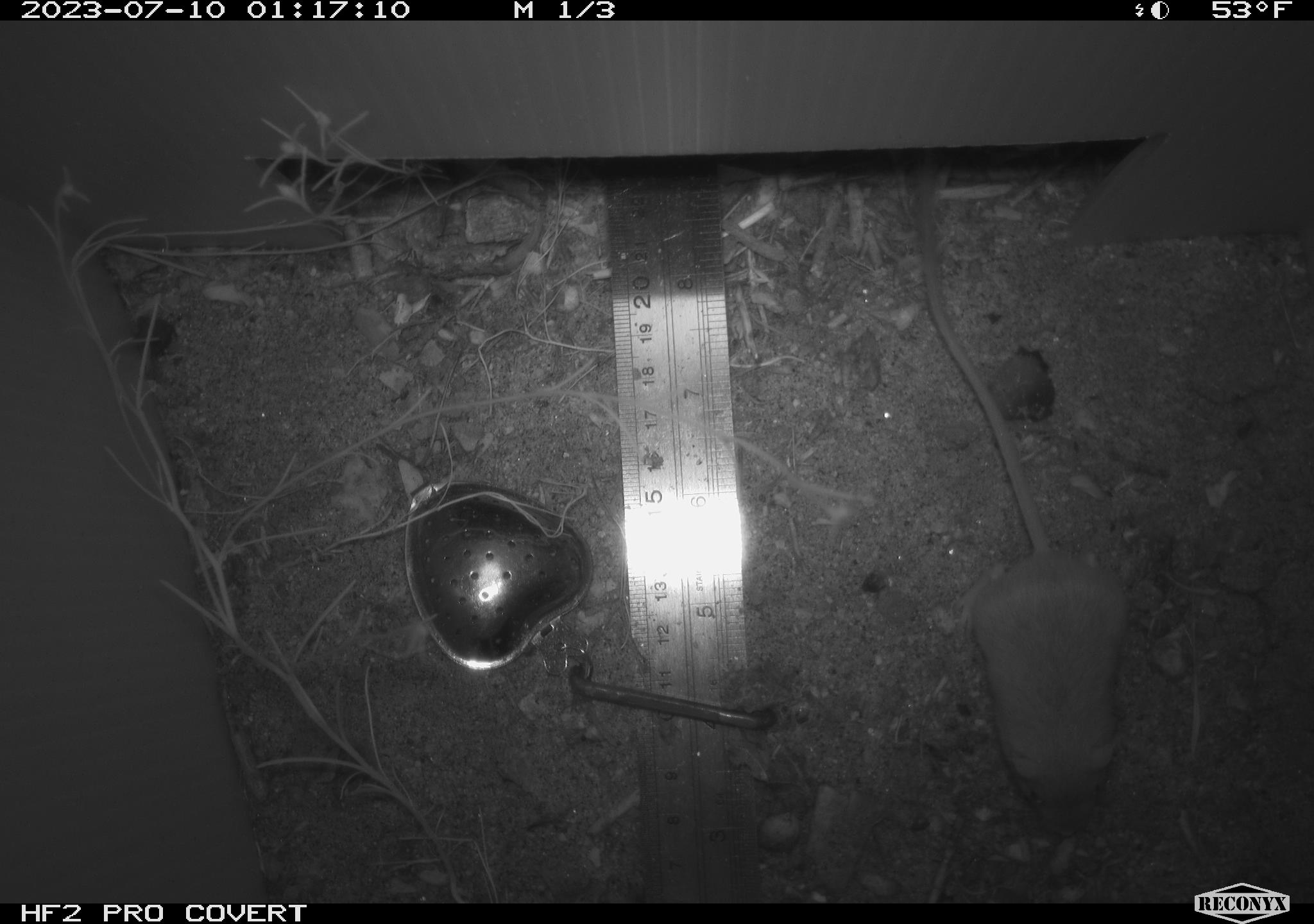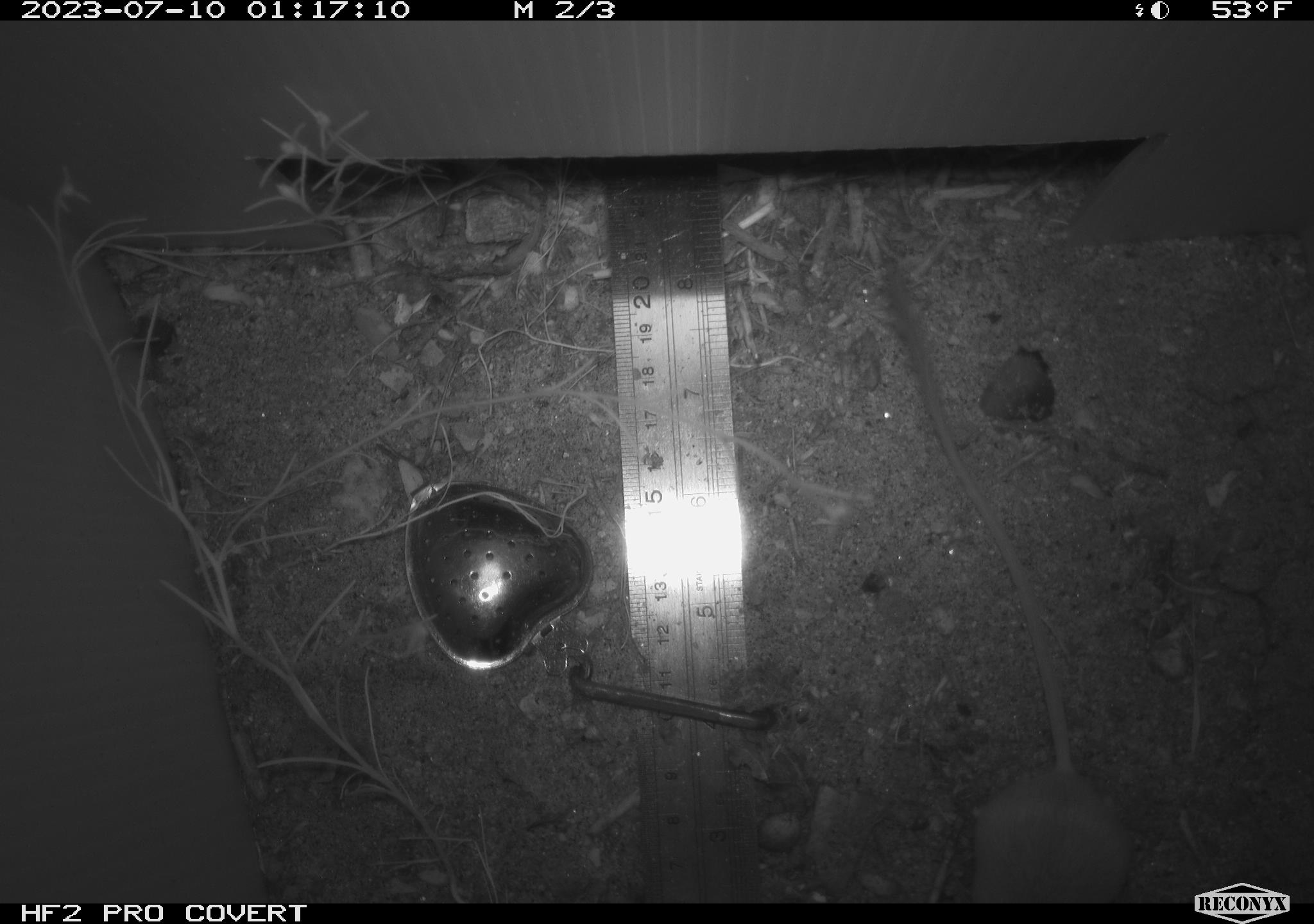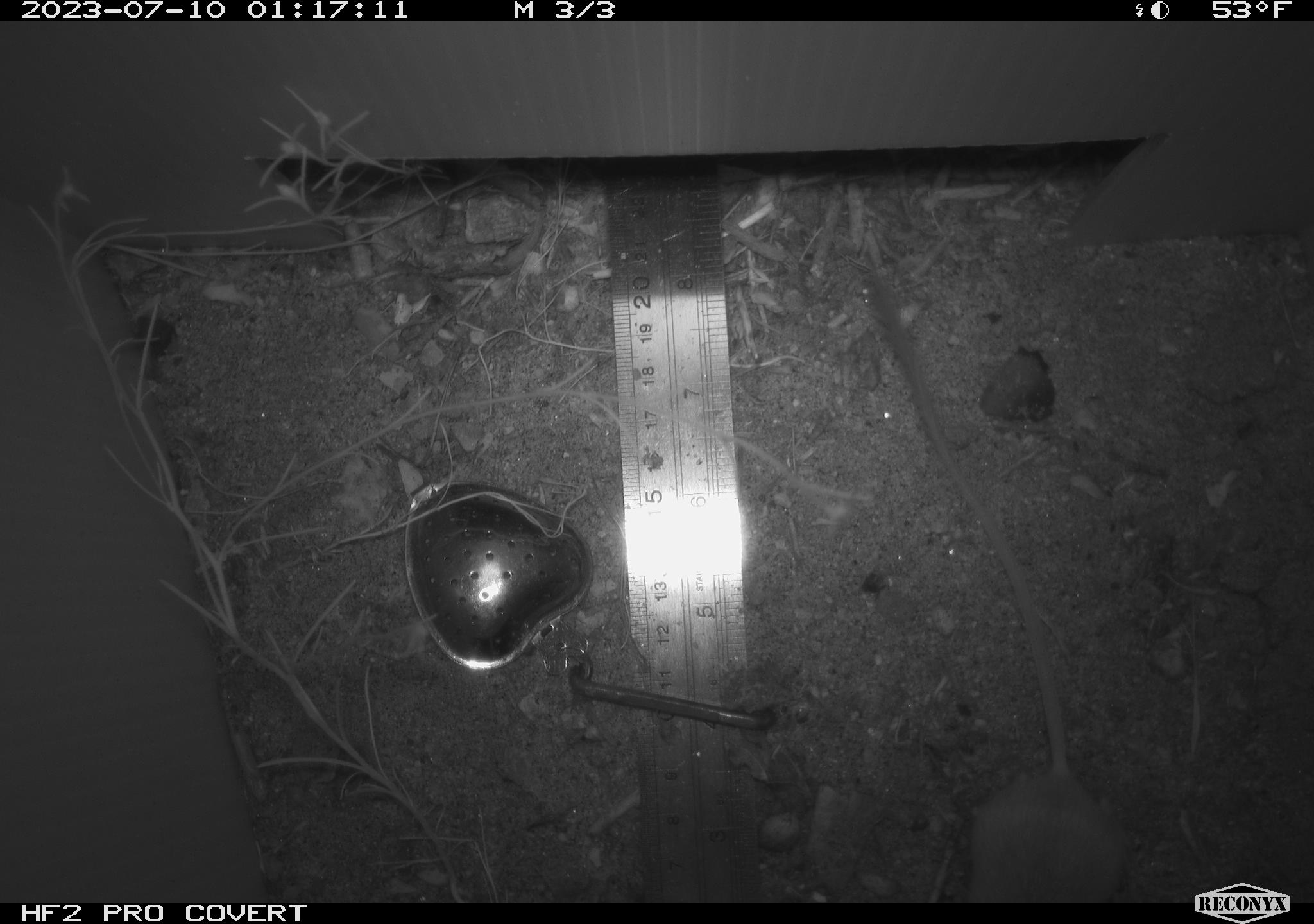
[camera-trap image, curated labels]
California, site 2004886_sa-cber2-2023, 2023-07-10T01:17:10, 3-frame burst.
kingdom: Animalia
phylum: Chordata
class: Mammalia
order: Rodentia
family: Heteromyidae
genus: Dipodomys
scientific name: Dipodomys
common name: kangaroo rats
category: dipodomys species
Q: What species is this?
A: Dipodomys species (kangaroo rats) (Dipodomys).